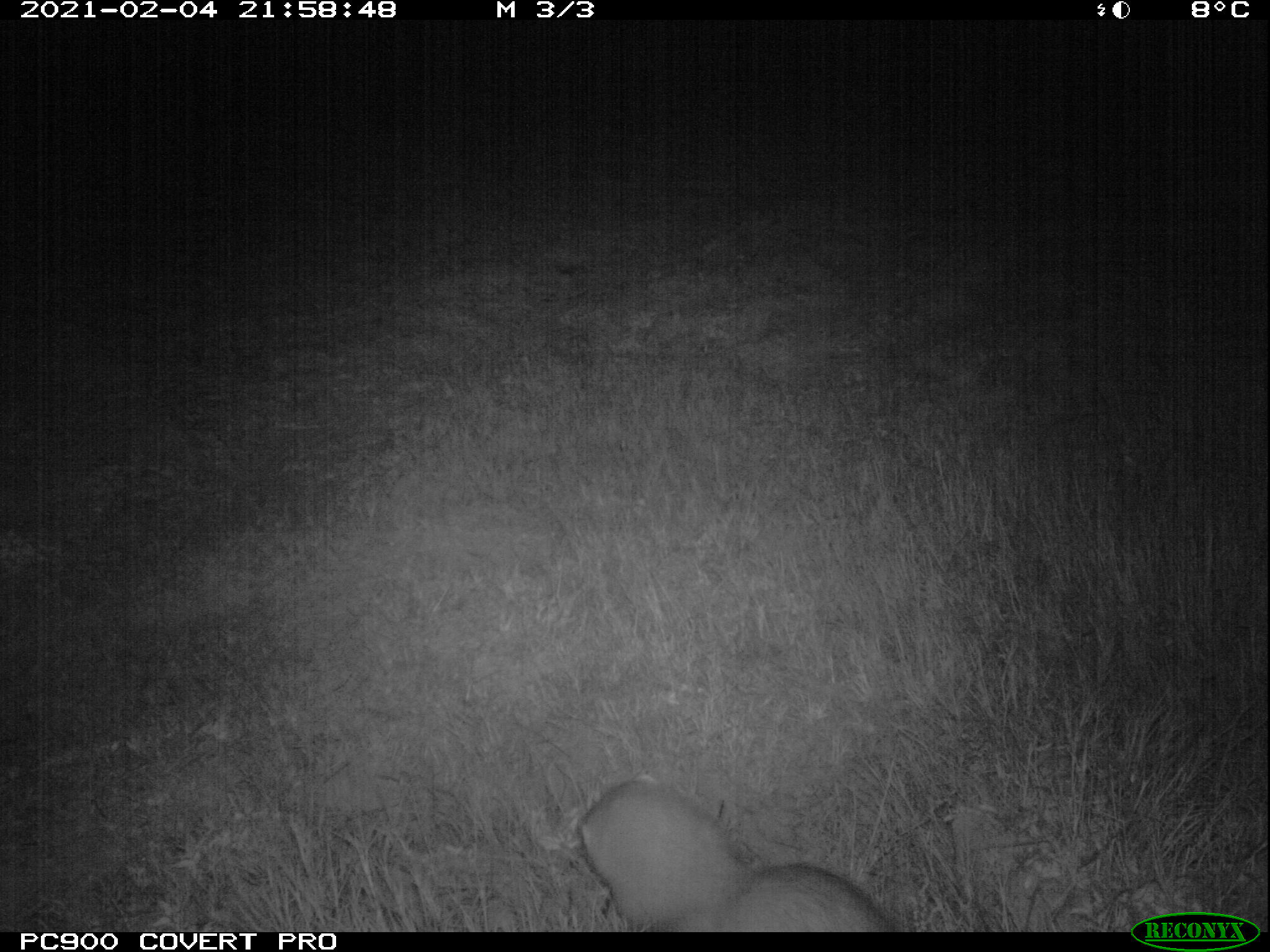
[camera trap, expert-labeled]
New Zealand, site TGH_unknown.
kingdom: Animalia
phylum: Chordata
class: Mammalia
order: Carnivora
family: Mustelidae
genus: Mustela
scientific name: Mustela furo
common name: ferret